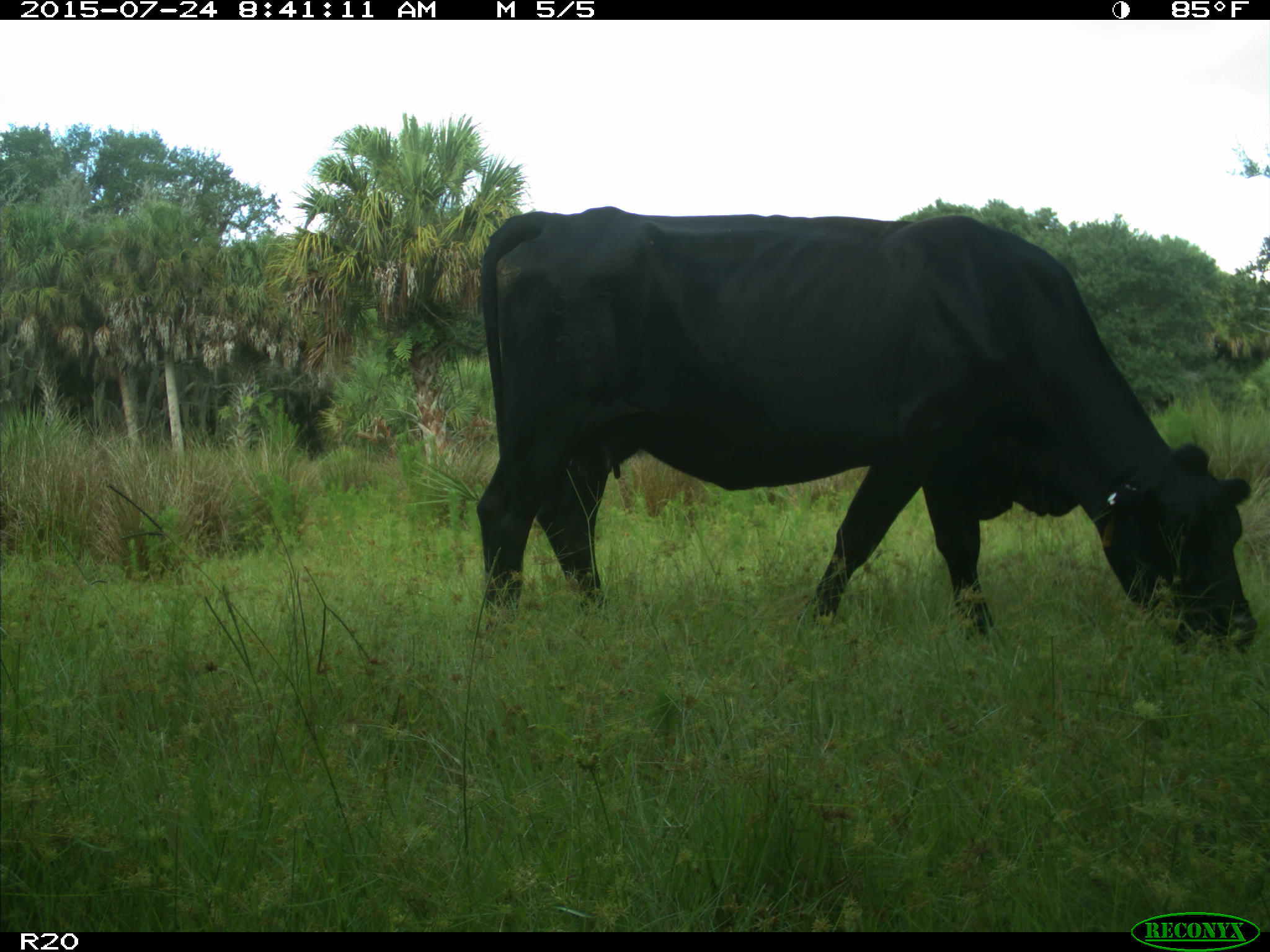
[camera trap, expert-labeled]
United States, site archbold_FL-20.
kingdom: Animalia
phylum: Chordata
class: Mammalia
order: Artiodactyla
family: Bovidae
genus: Bos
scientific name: Bos taurus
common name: domestic cow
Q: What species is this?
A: Bos taurus (domestic cow).